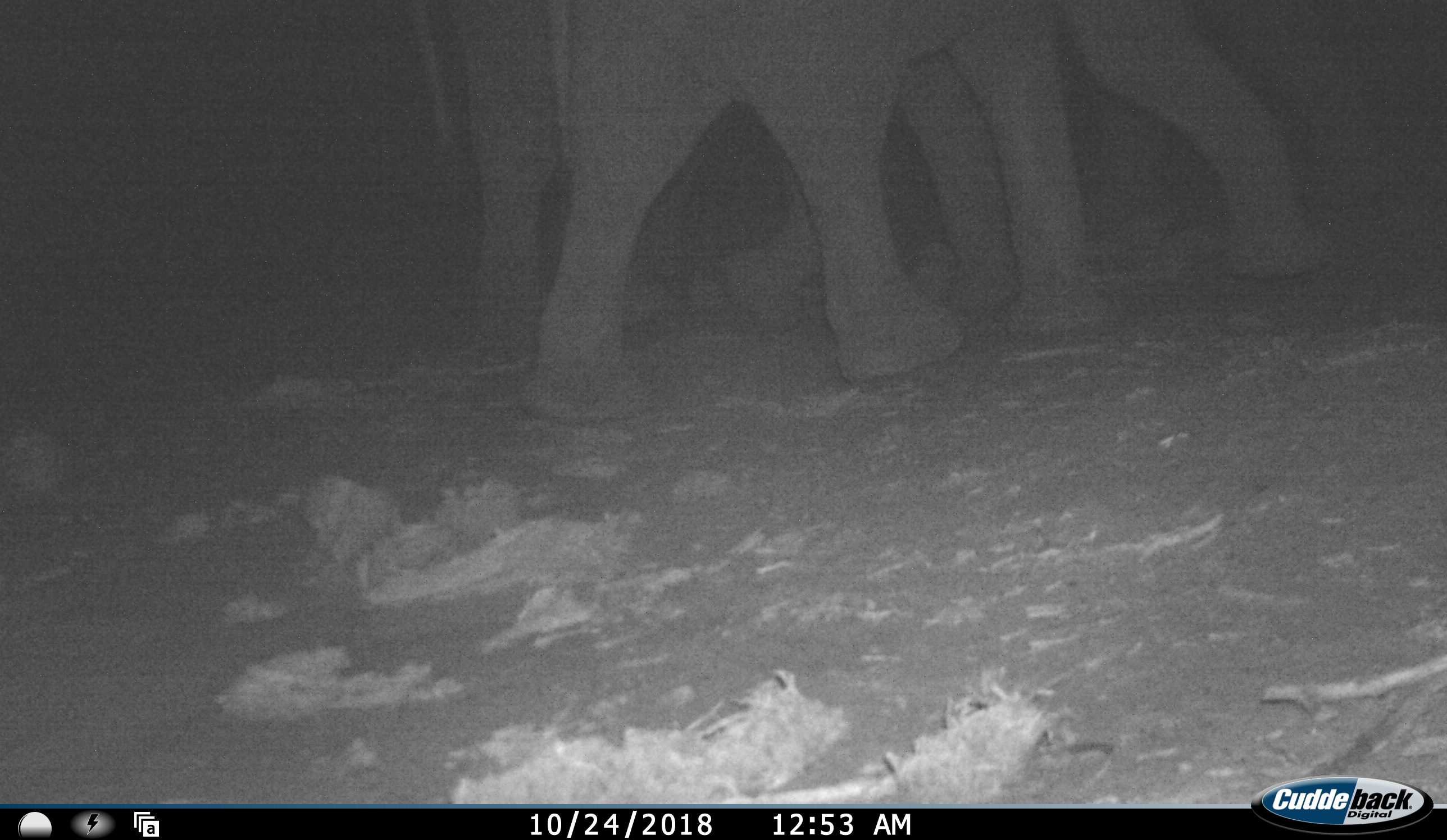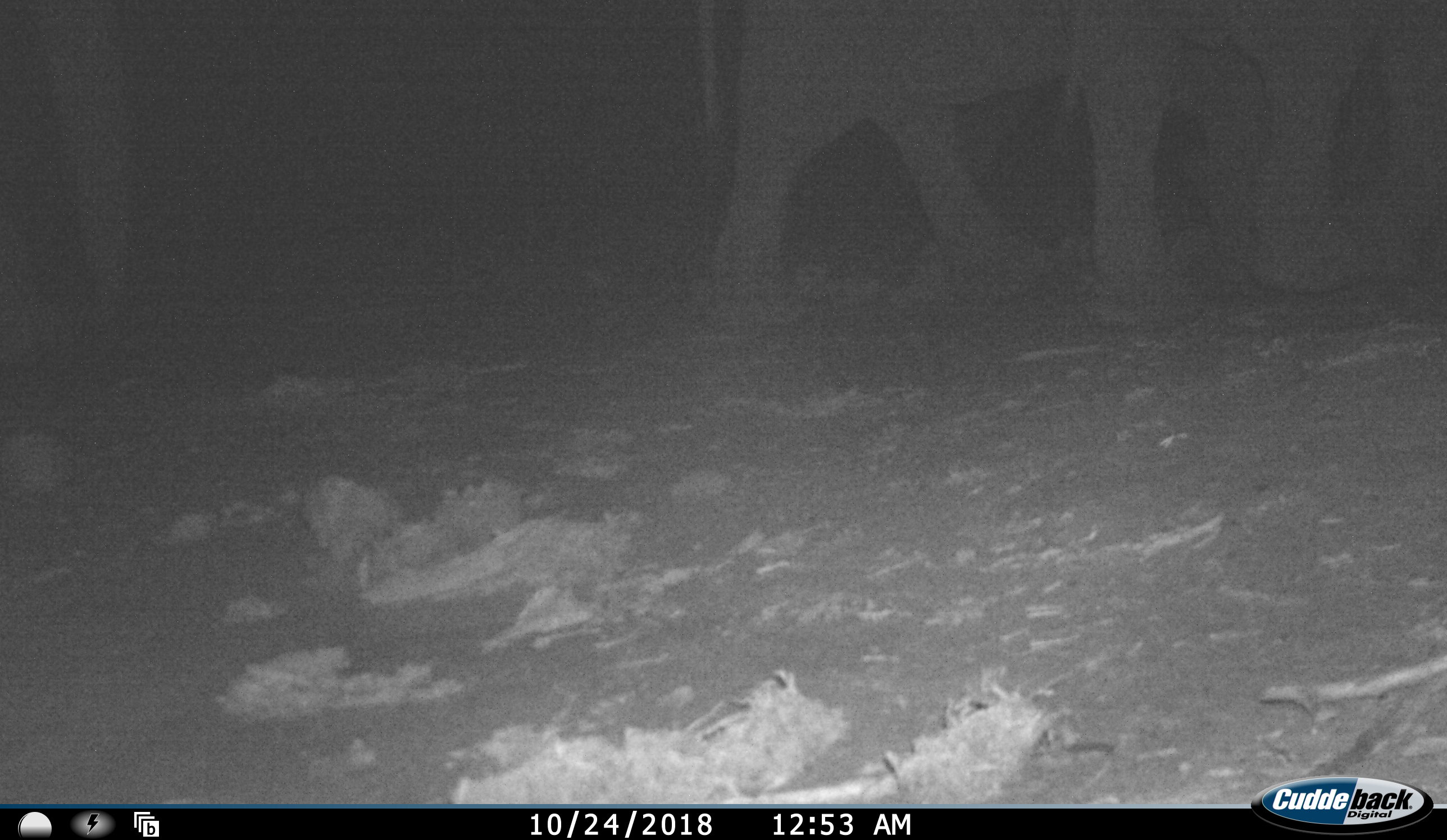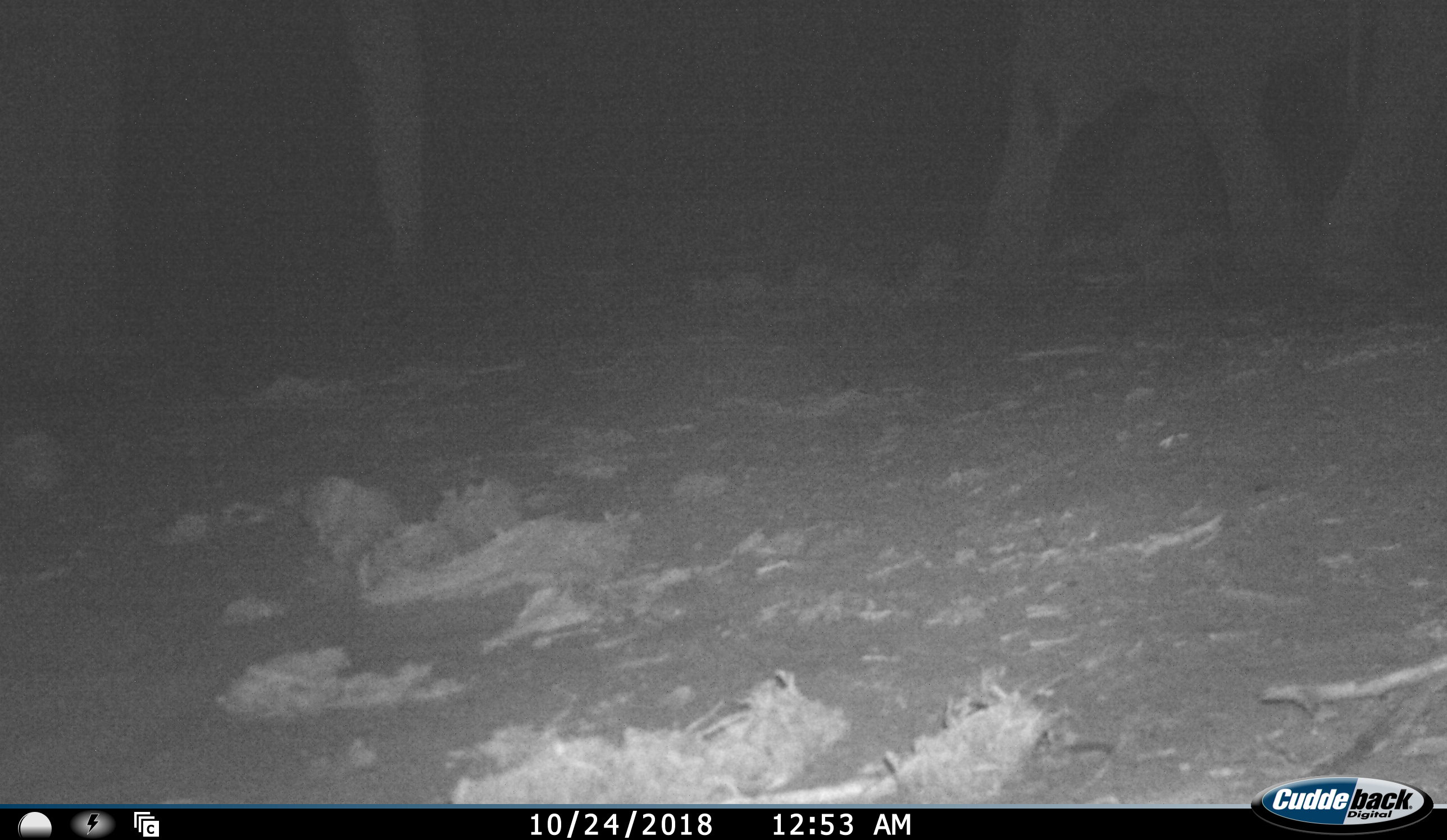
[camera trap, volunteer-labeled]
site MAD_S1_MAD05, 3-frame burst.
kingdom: Animalia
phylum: Chordata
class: Mammalia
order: Proboscidea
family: Elephantidae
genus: Loxodonta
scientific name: Loxodonta africana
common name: african bush elephant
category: elephant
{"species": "elephant (african bush elephant) (Loxodonta africana)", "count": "3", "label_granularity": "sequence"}